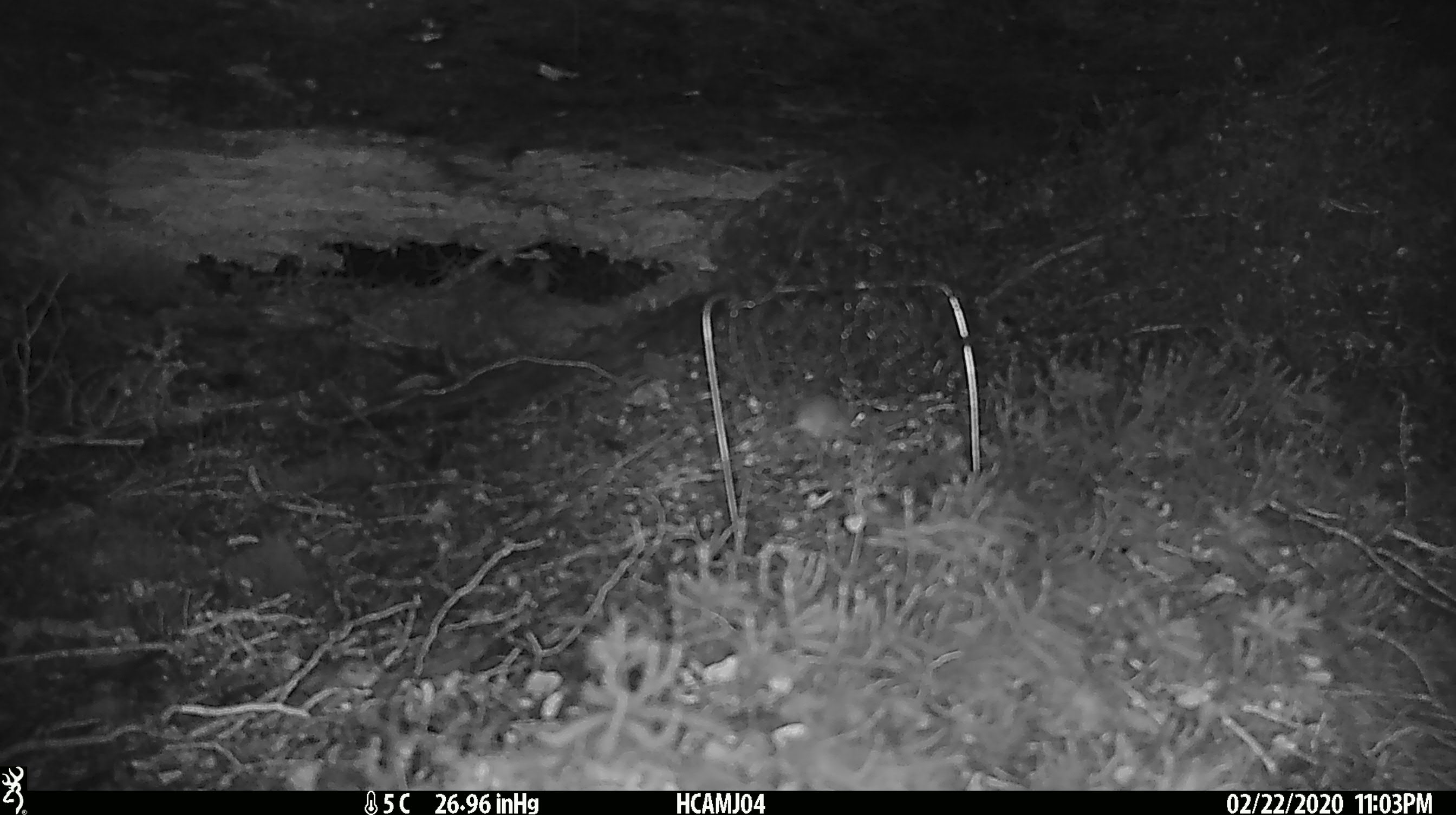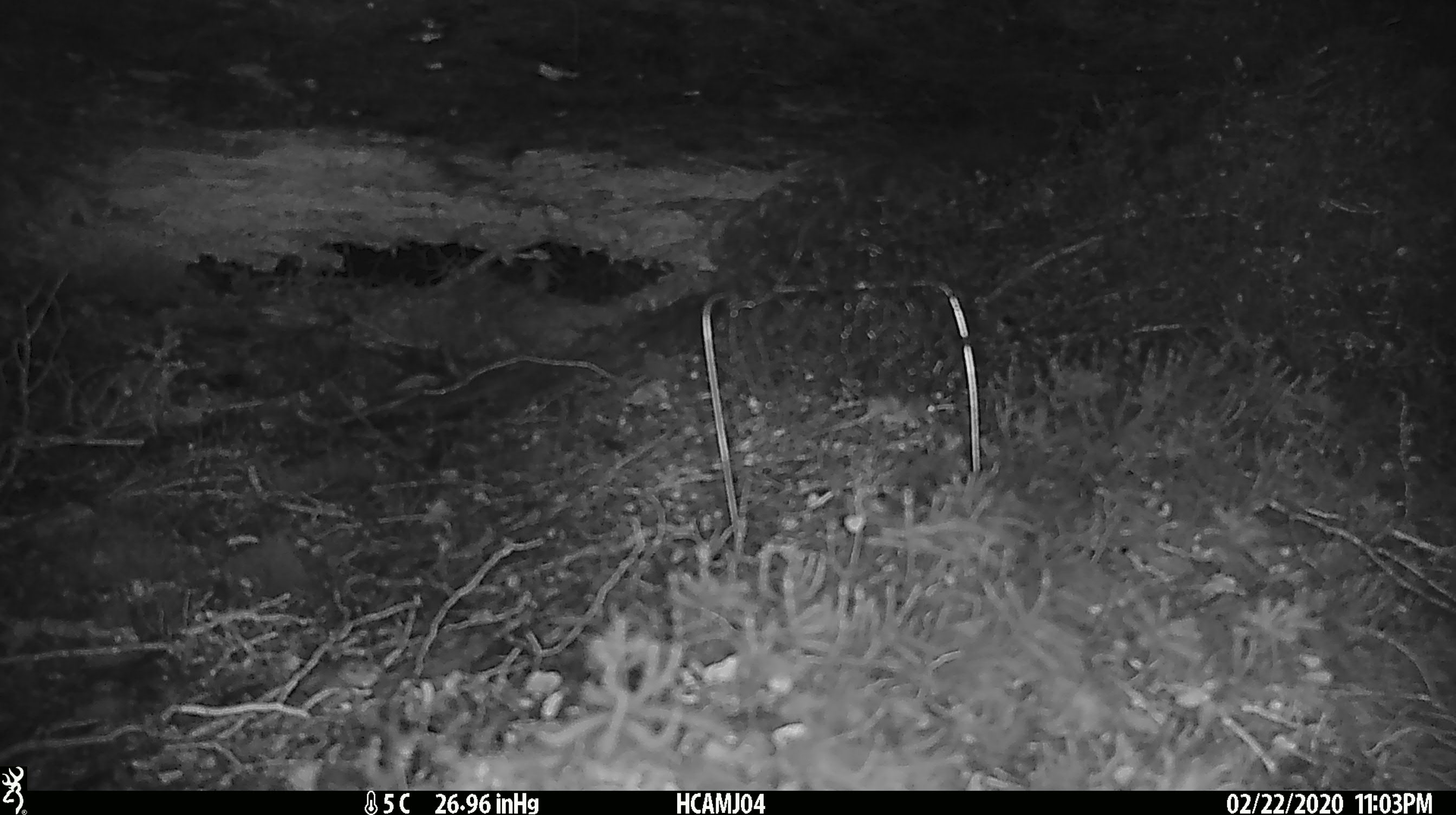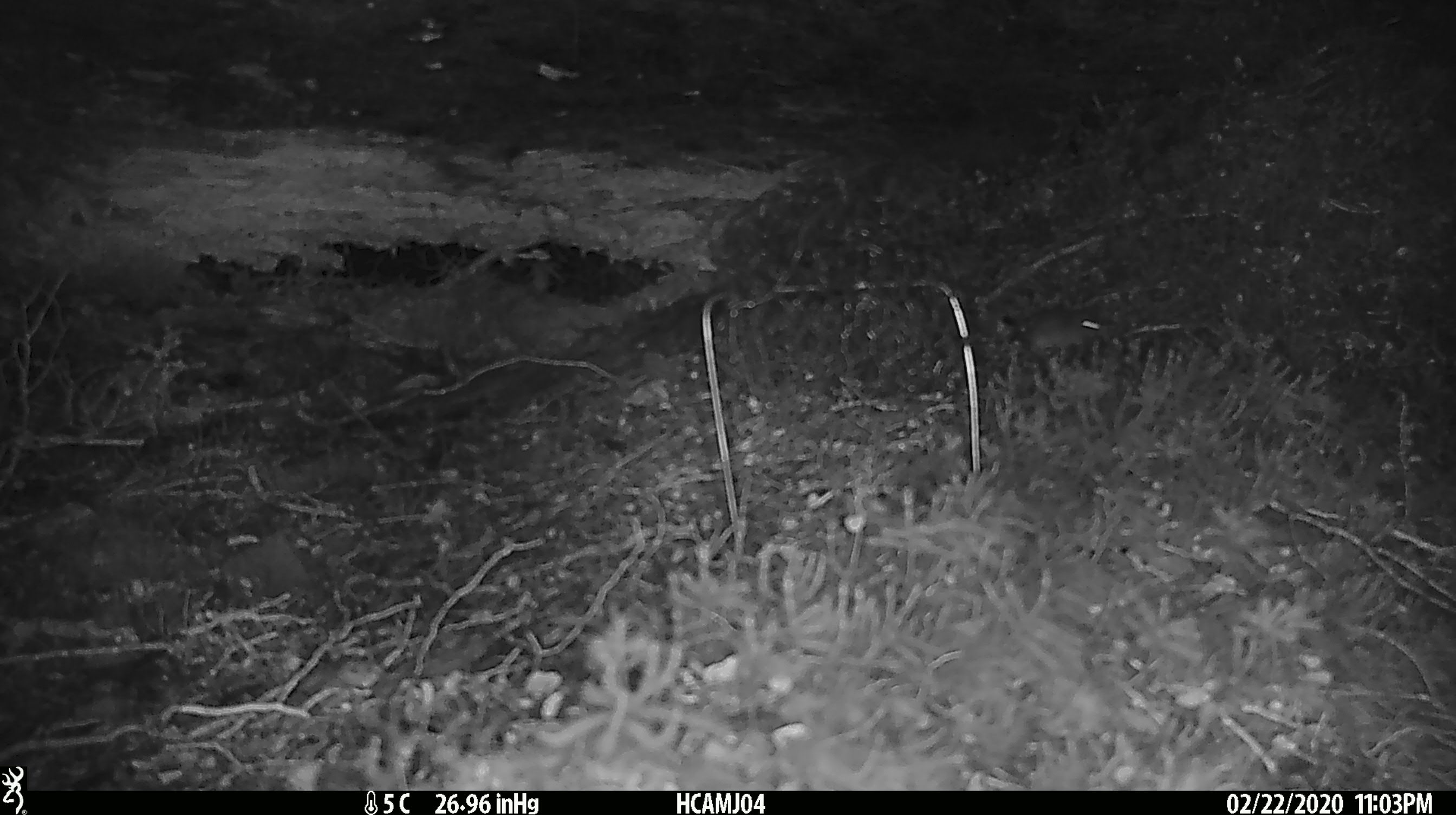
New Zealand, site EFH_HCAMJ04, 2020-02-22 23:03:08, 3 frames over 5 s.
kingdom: Animalia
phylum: Chordata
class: Mammalia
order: Rodentia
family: Muridae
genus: Mus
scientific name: Mus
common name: mouse